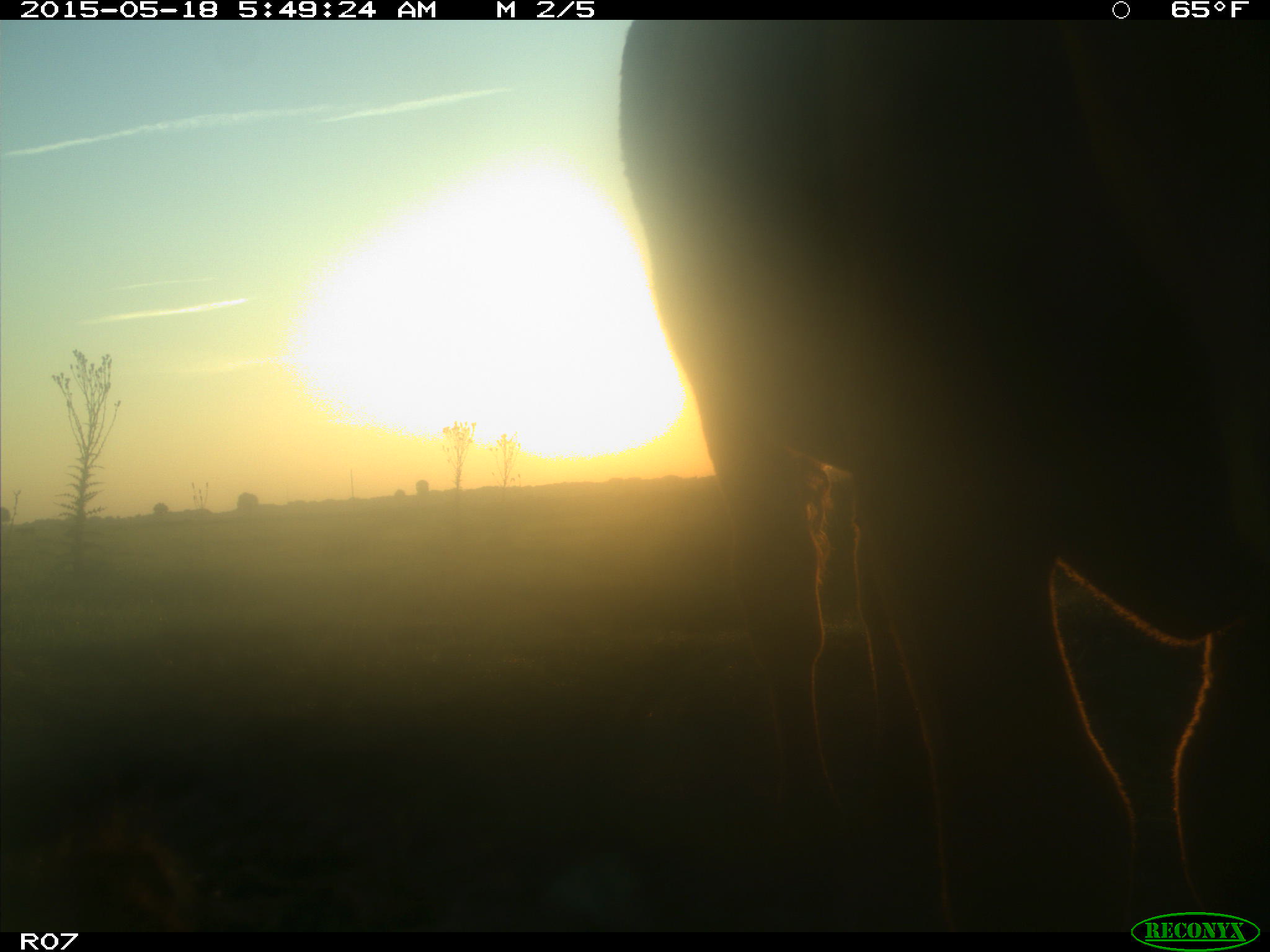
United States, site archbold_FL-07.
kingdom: Animalia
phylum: Chordata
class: Mammalia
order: Artiodactyla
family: Bovidae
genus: Bos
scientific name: Bos taurus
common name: domestic cow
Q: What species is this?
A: Bos taurus (domestic cow).